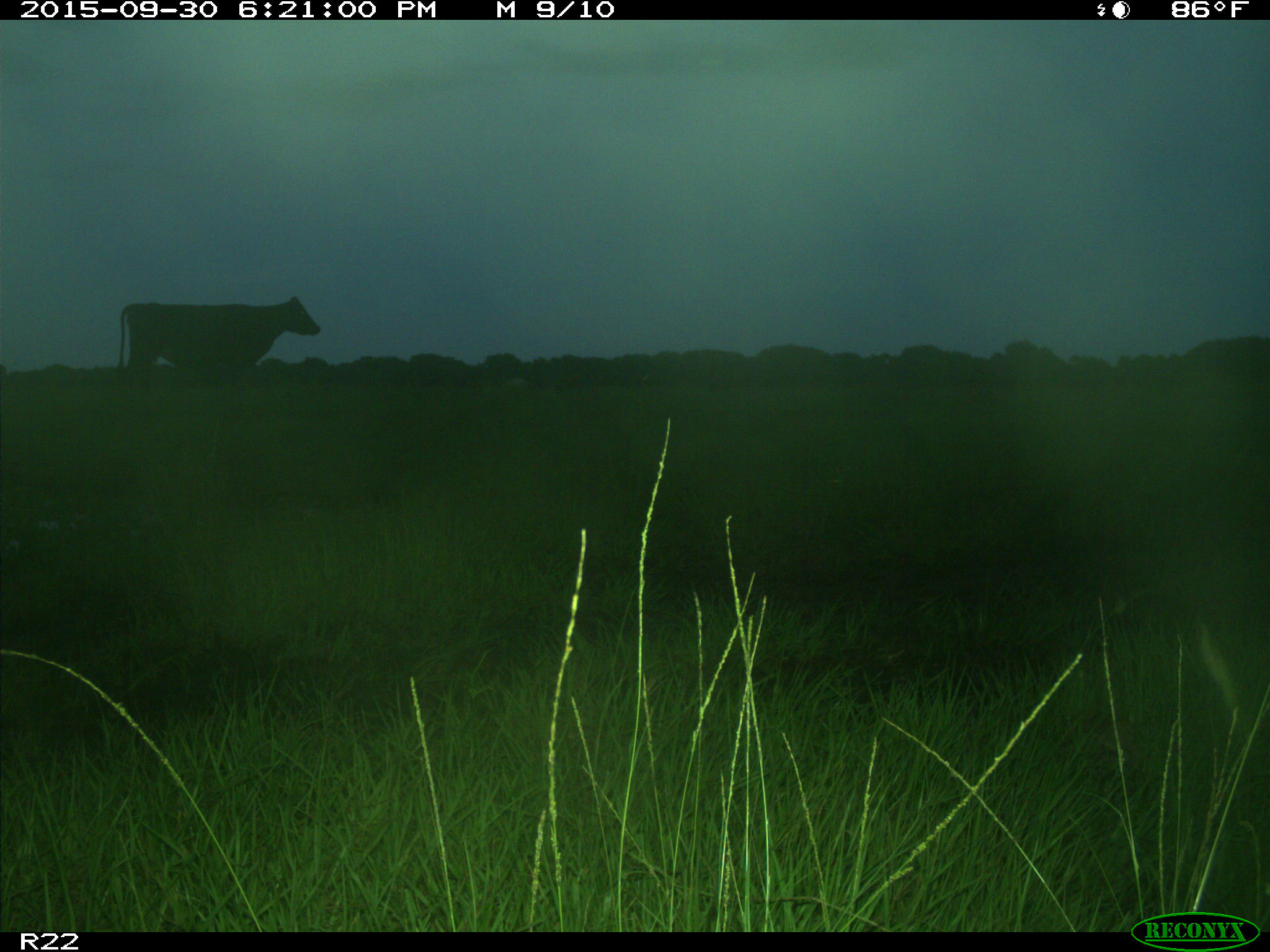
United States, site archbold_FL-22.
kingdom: Animalia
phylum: Chordata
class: Mammalia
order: Artiodactyla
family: Bovidae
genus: Bos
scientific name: Bos taurus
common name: domestic cow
Bos taurus (domestic cow).